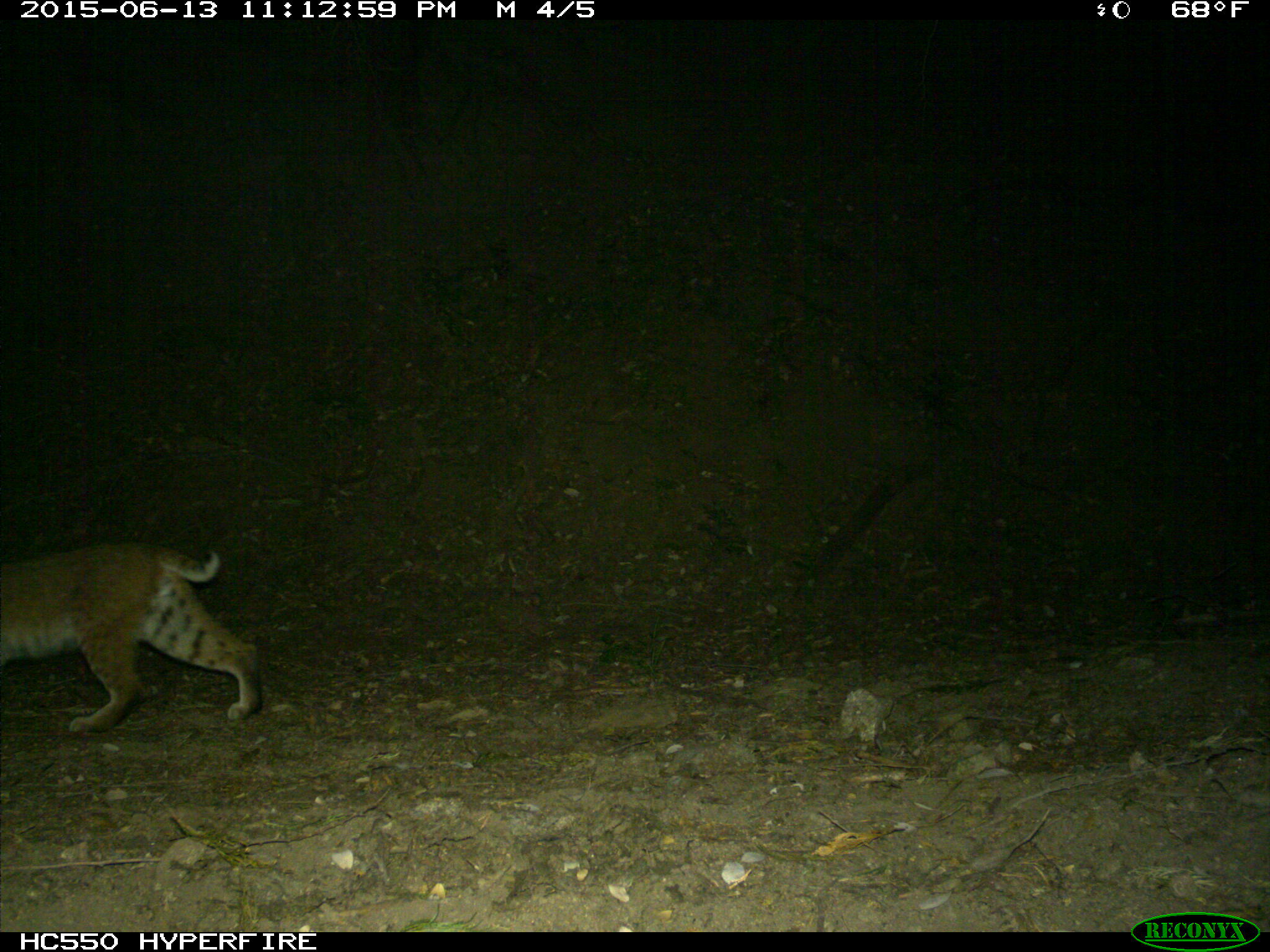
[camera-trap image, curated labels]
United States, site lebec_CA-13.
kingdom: Animalia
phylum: Chordata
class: Mammalia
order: Carnivora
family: Felidae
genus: Lynx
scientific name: Lynx rufus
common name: bobcat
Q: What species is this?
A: Lynx rufus (bobcat).